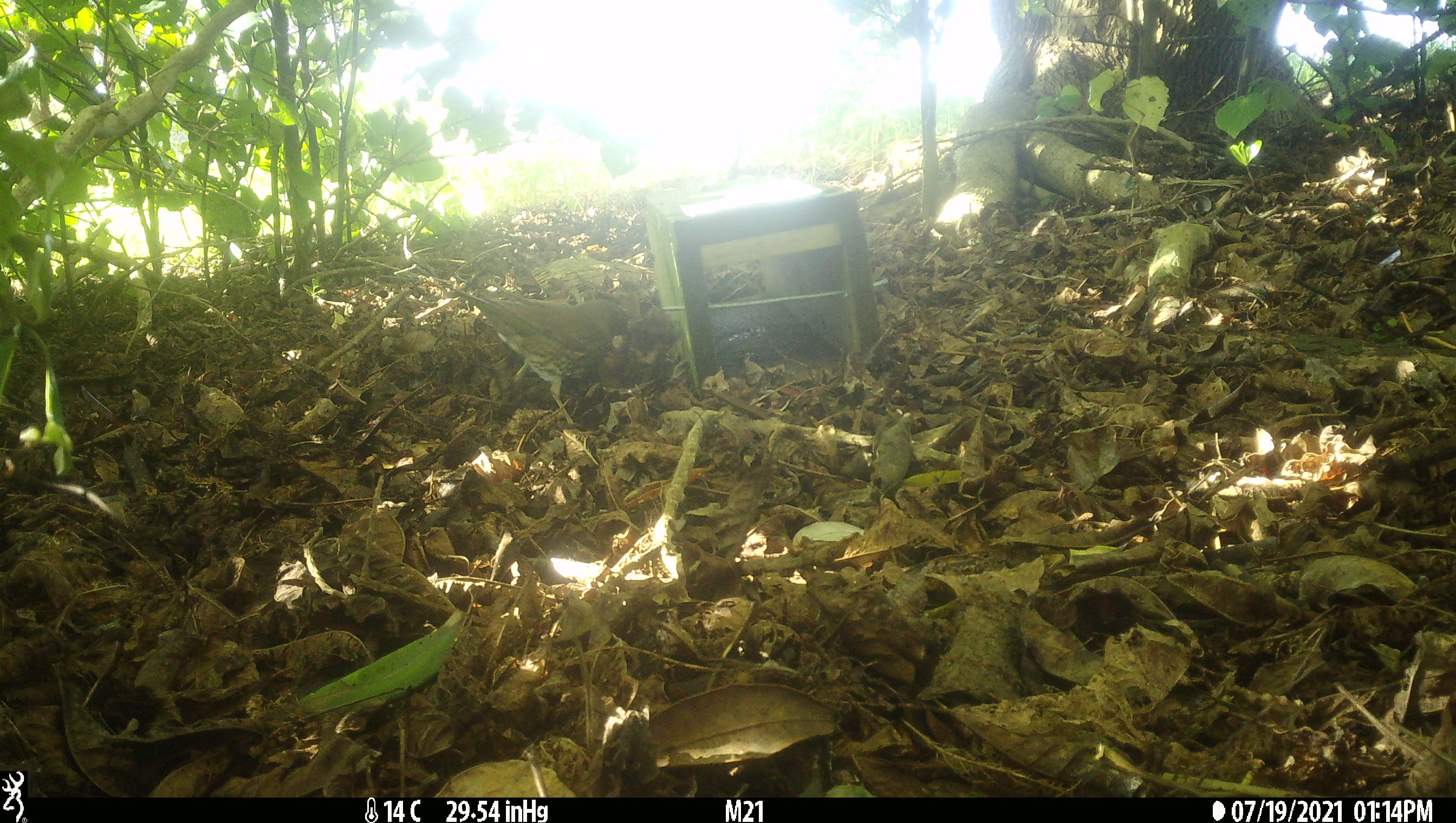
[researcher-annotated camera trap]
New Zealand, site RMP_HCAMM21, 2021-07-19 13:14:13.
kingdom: Animalia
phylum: Chordata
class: Aves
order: Passeriformes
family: Turdidae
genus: Turdus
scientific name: Turdus philomelos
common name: song thrush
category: thrush